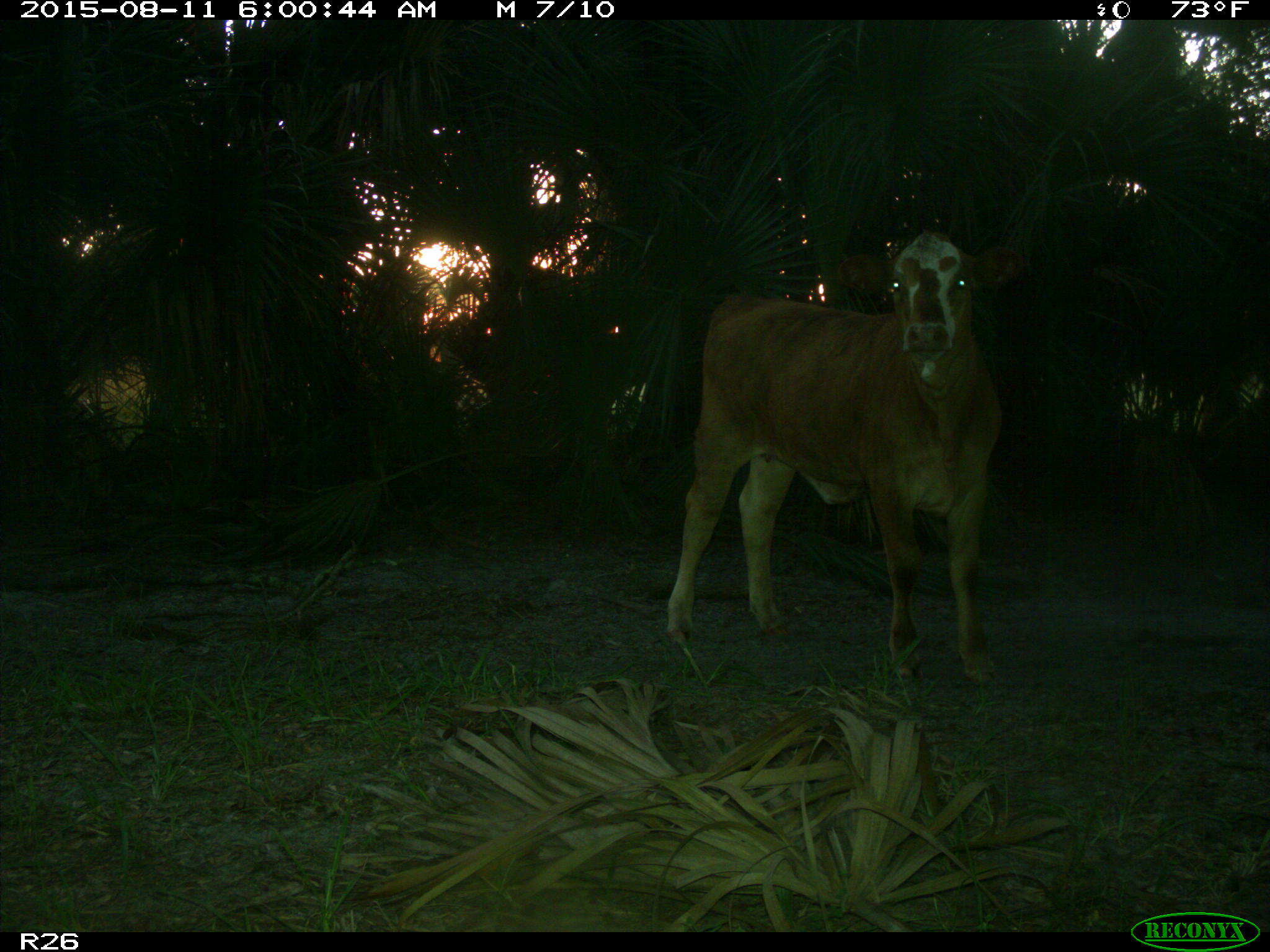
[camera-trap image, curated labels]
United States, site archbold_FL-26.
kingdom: Animalia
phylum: Chordata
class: Mammalia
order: Artiodactyla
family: Bovidae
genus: Bos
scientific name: Bos taurus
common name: domestic cow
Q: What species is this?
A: Bos taurus (domestic cow).